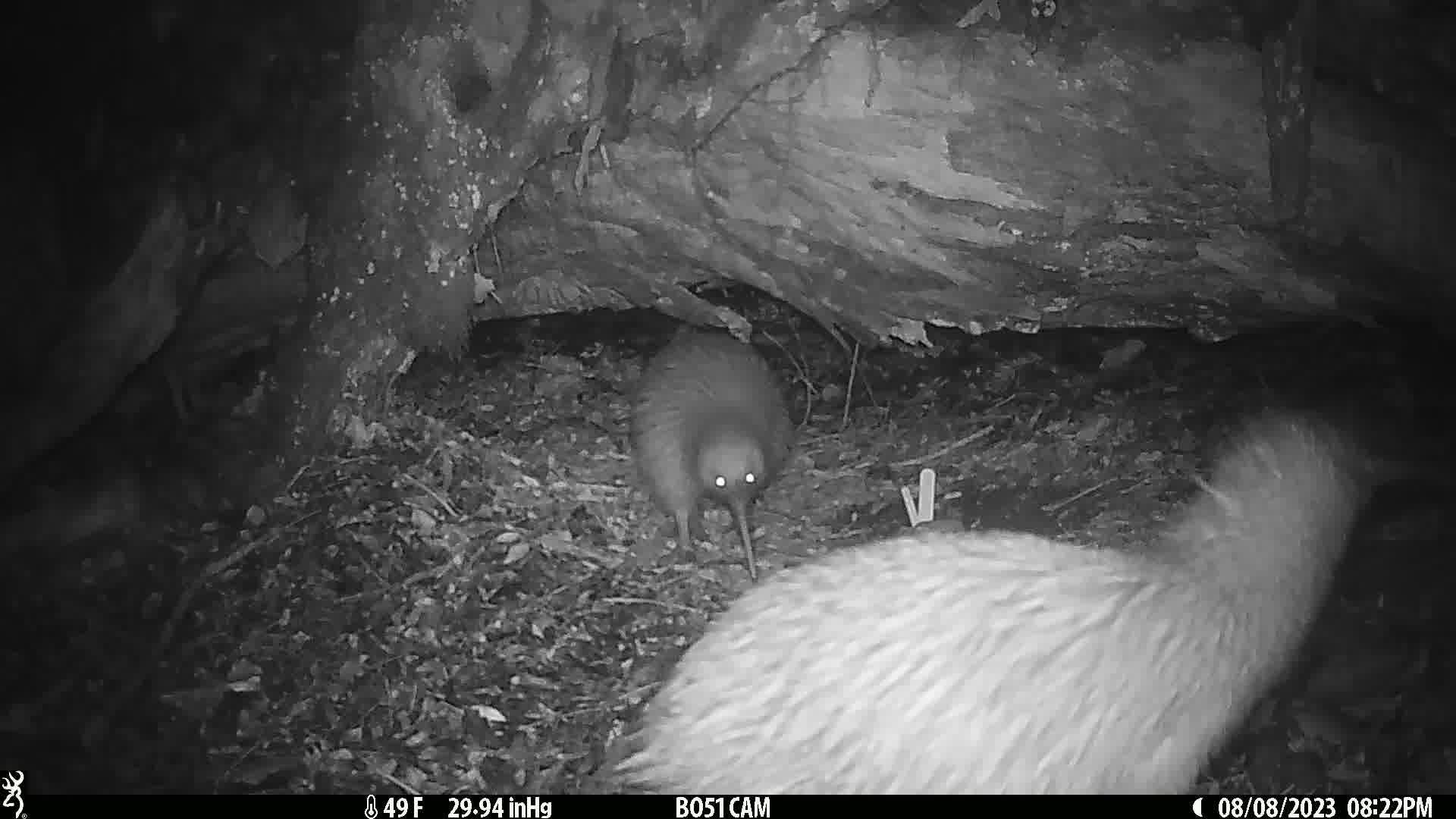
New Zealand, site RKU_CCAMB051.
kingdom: Animalia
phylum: Chordata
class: Aves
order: Apterygiformes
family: Apterygidae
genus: Apteryx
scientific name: Apteryx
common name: kiwi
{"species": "kiwi (Apteryx)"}